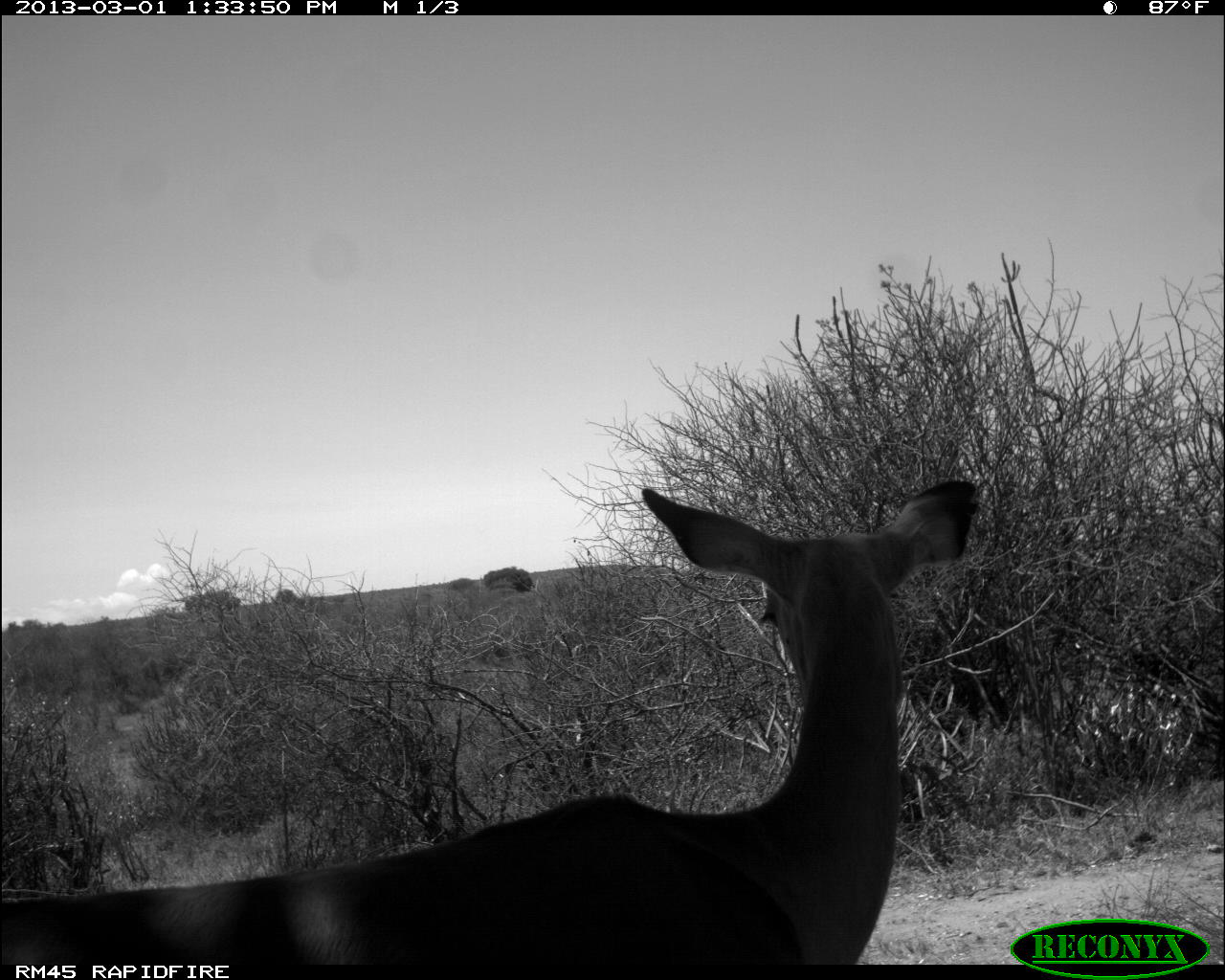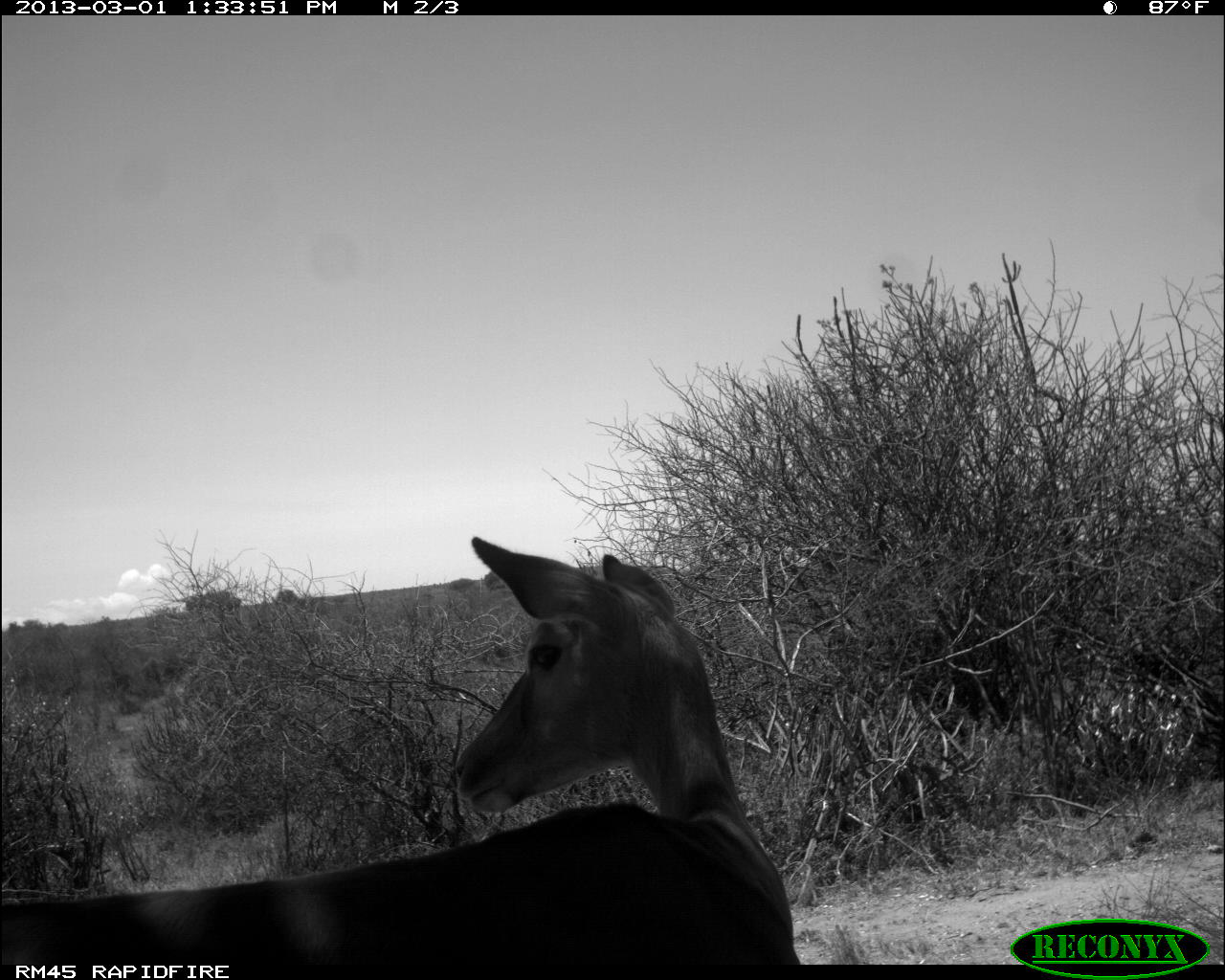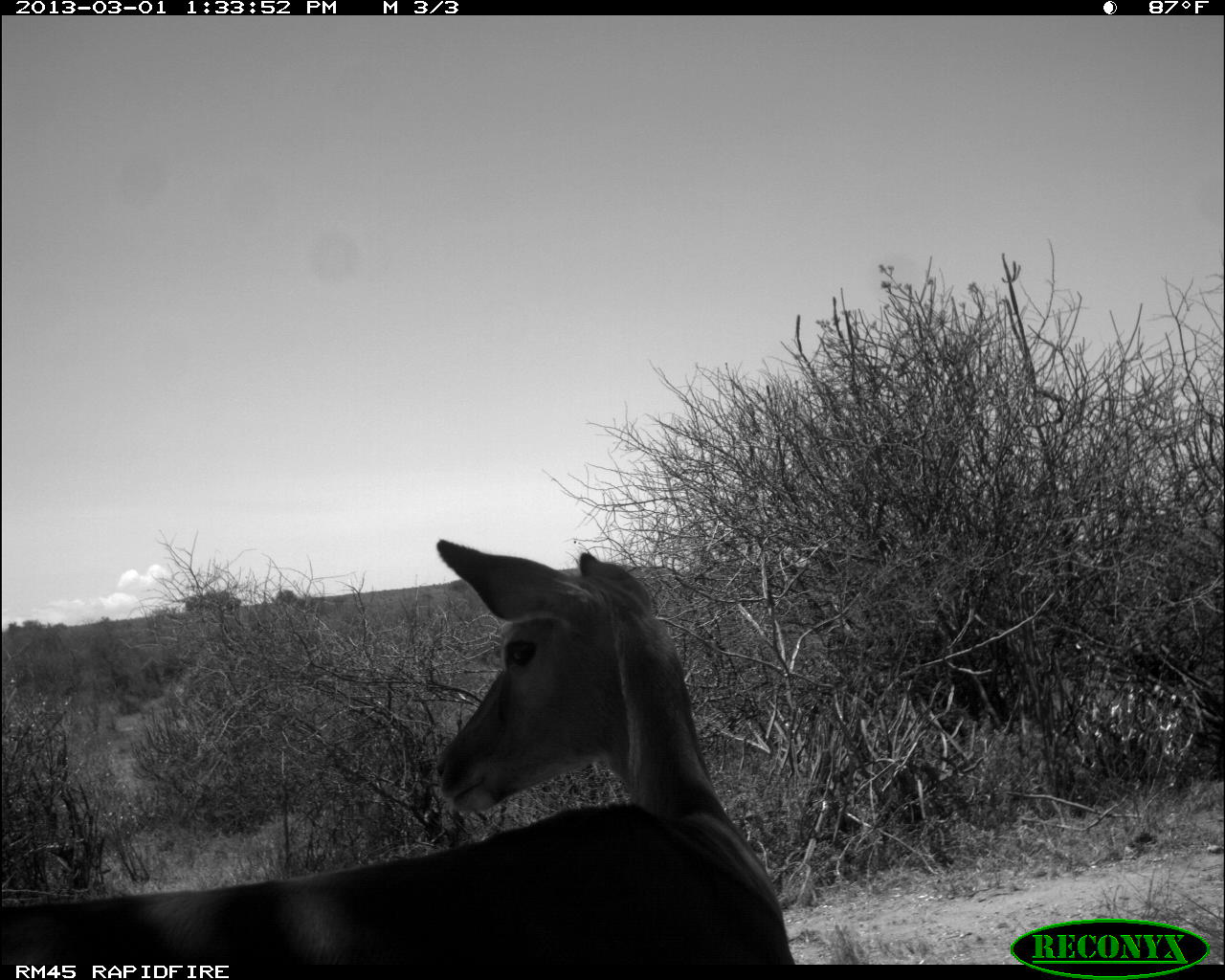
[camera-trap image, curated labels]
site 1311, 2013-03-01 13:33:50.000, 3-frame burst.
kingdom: Animalia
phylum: Chordata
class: Mammalia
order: Artiodactyla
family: Bovidae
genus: Aepyceros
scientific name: Aepyceros melampus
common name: impala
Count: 1.